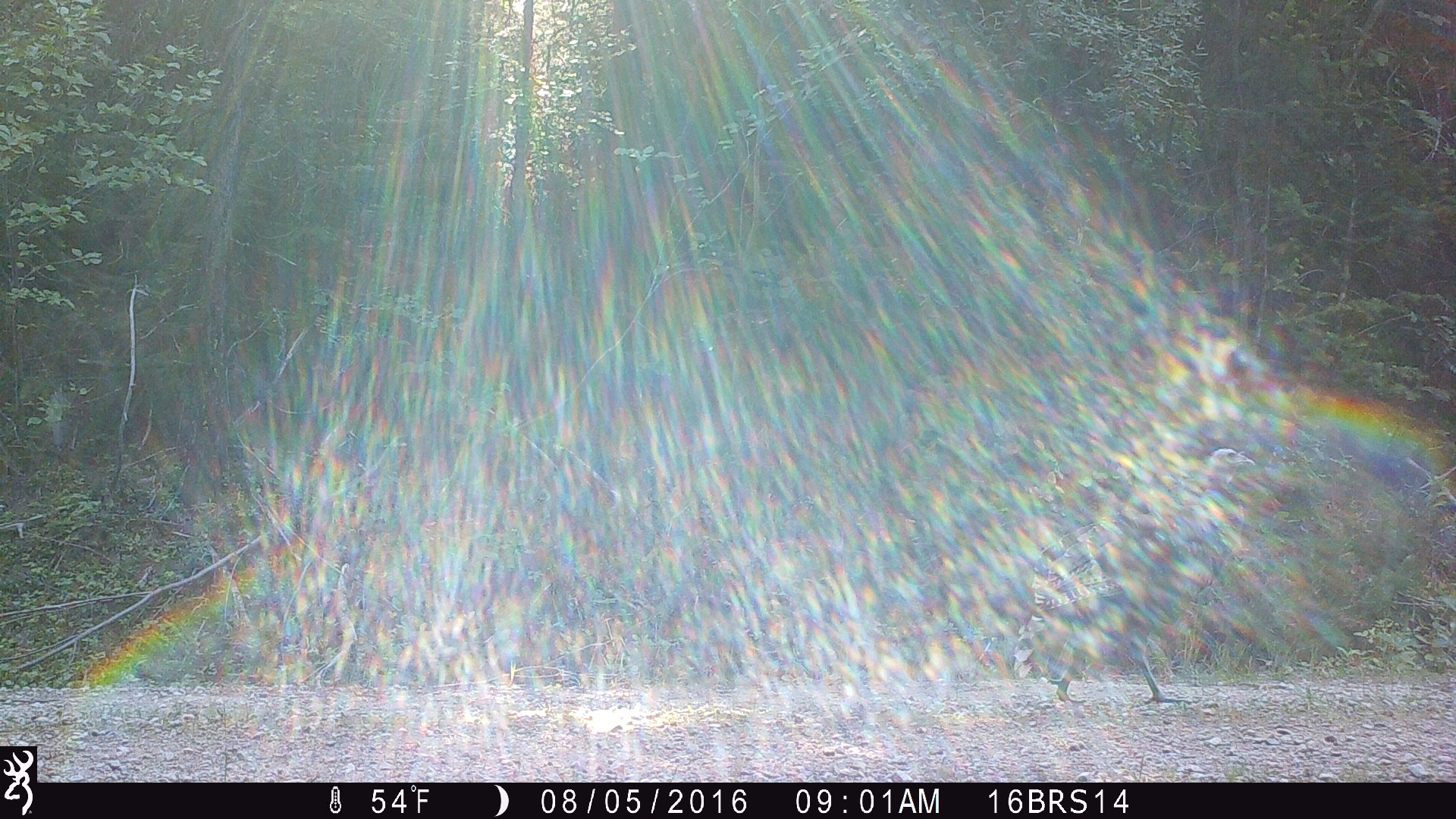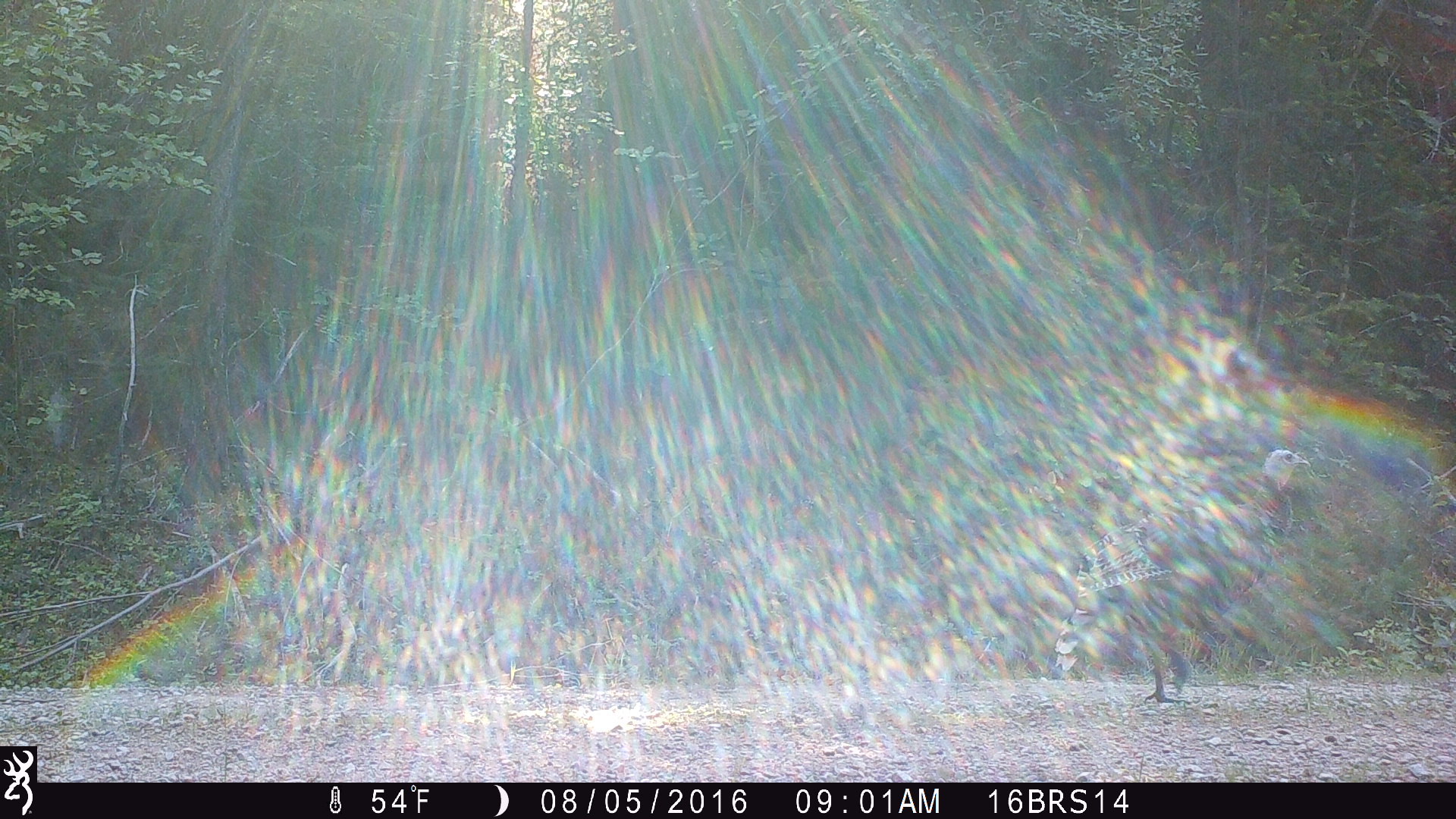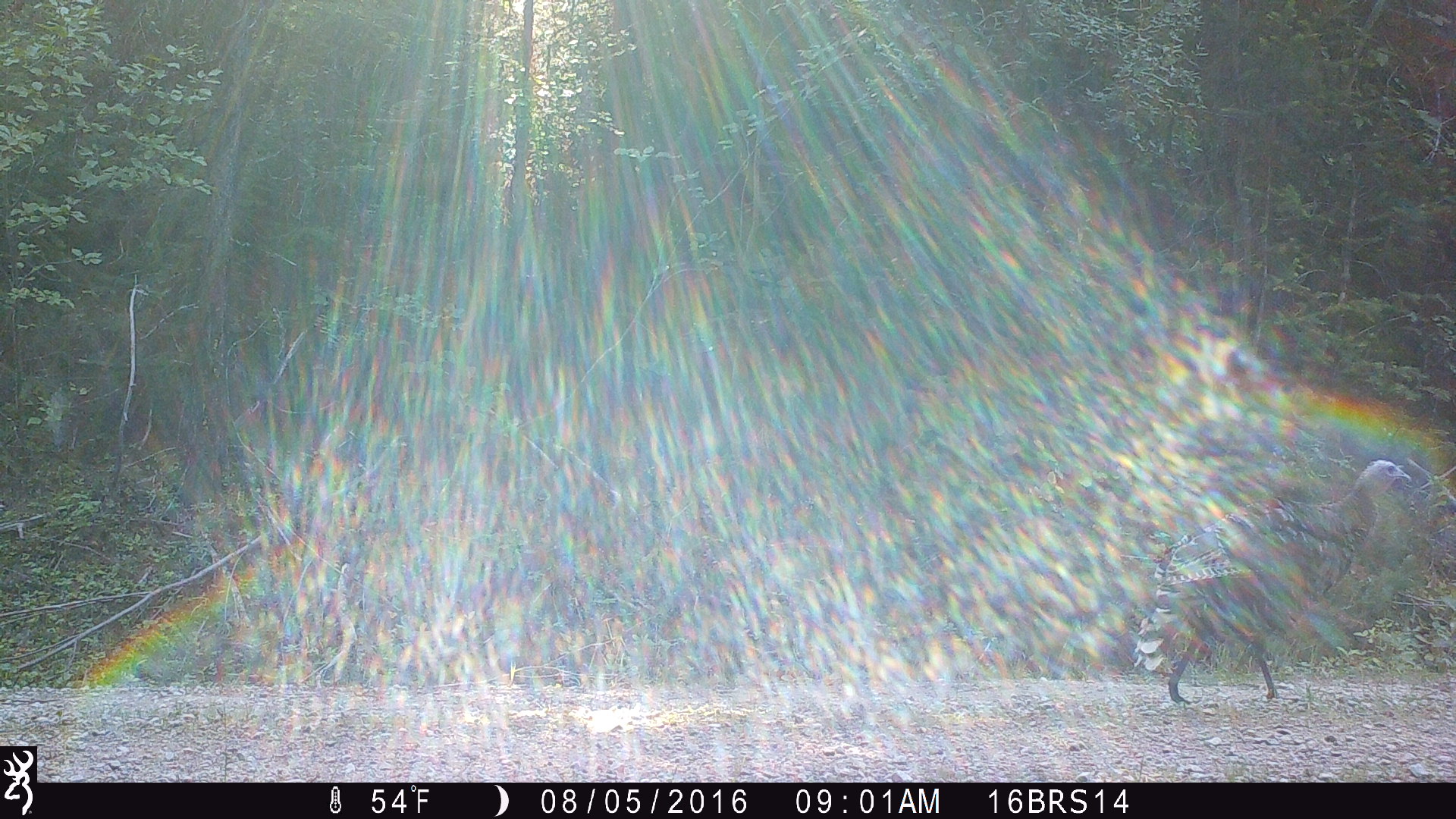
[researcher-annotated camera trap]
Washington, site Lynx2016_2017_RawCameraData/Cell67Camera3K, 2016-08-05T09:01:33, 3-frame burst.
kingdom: Animalia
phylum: Chordata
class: Aves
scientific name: Aves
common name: birds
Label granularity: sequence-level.